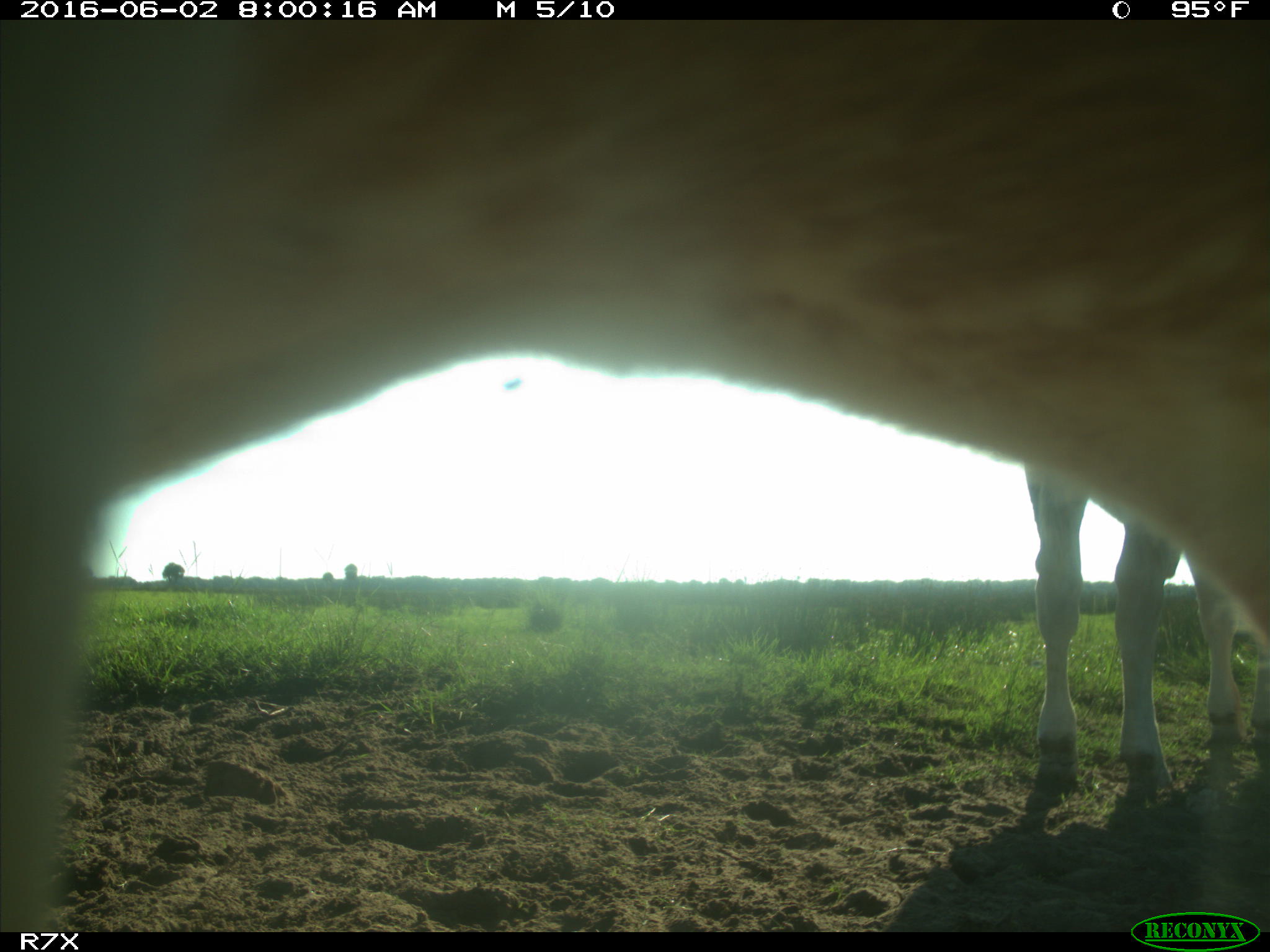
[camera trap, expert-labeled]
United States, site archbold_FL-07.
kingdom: Animalia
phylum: Chordata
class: Mammalia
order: Artiodactyla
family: Bovidae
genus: Bos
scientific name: Bos taurus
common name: domestic cow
Bos taurus (domestic cow).